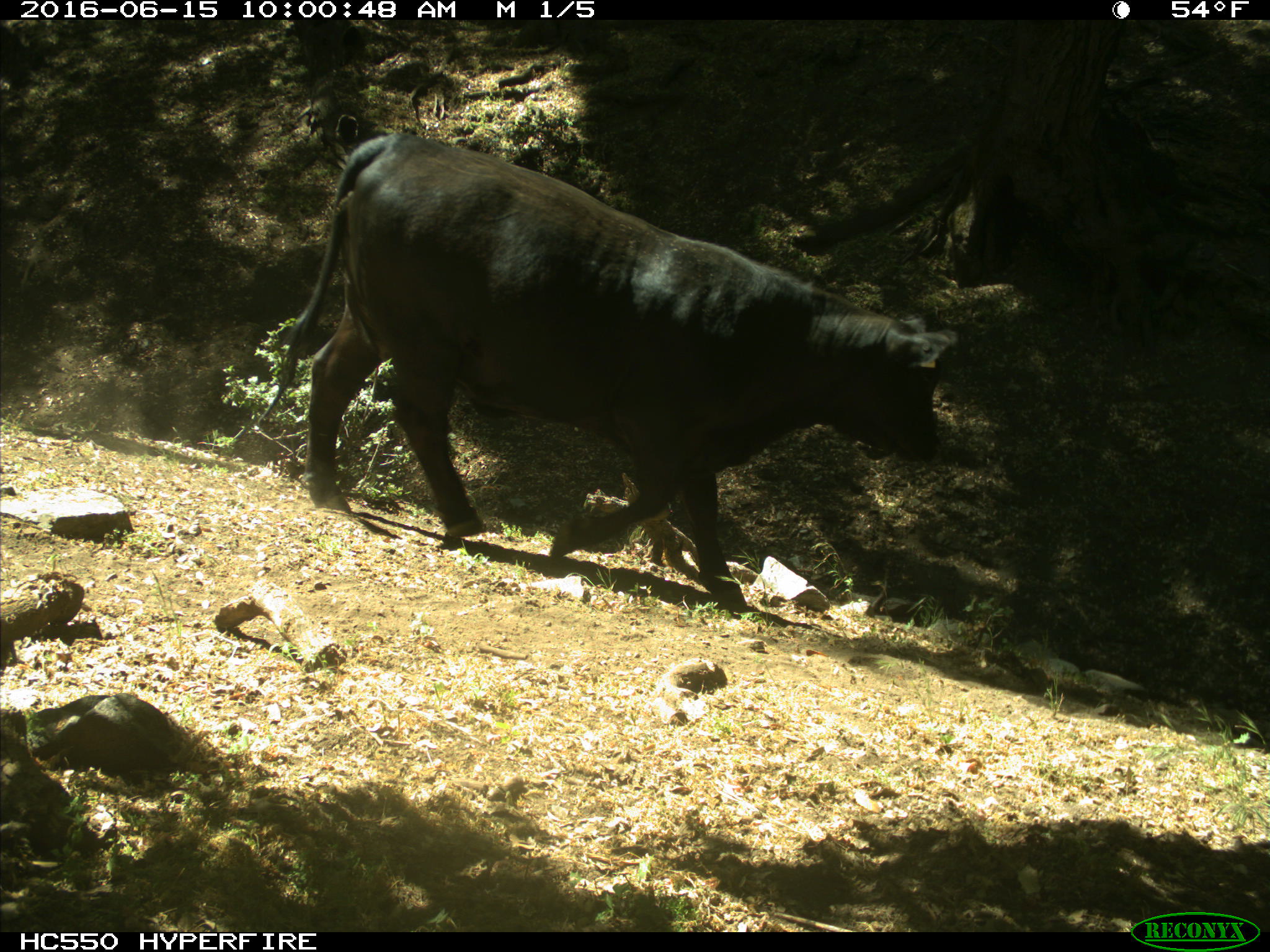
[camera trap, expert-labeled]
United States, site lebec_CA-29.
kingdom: Animalia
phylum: Chordata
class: Mammalia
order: Artiodactyla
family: Bovidae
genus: Bos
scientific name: Bos taurus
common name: domestic cow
Bos taurus (domestic cow).